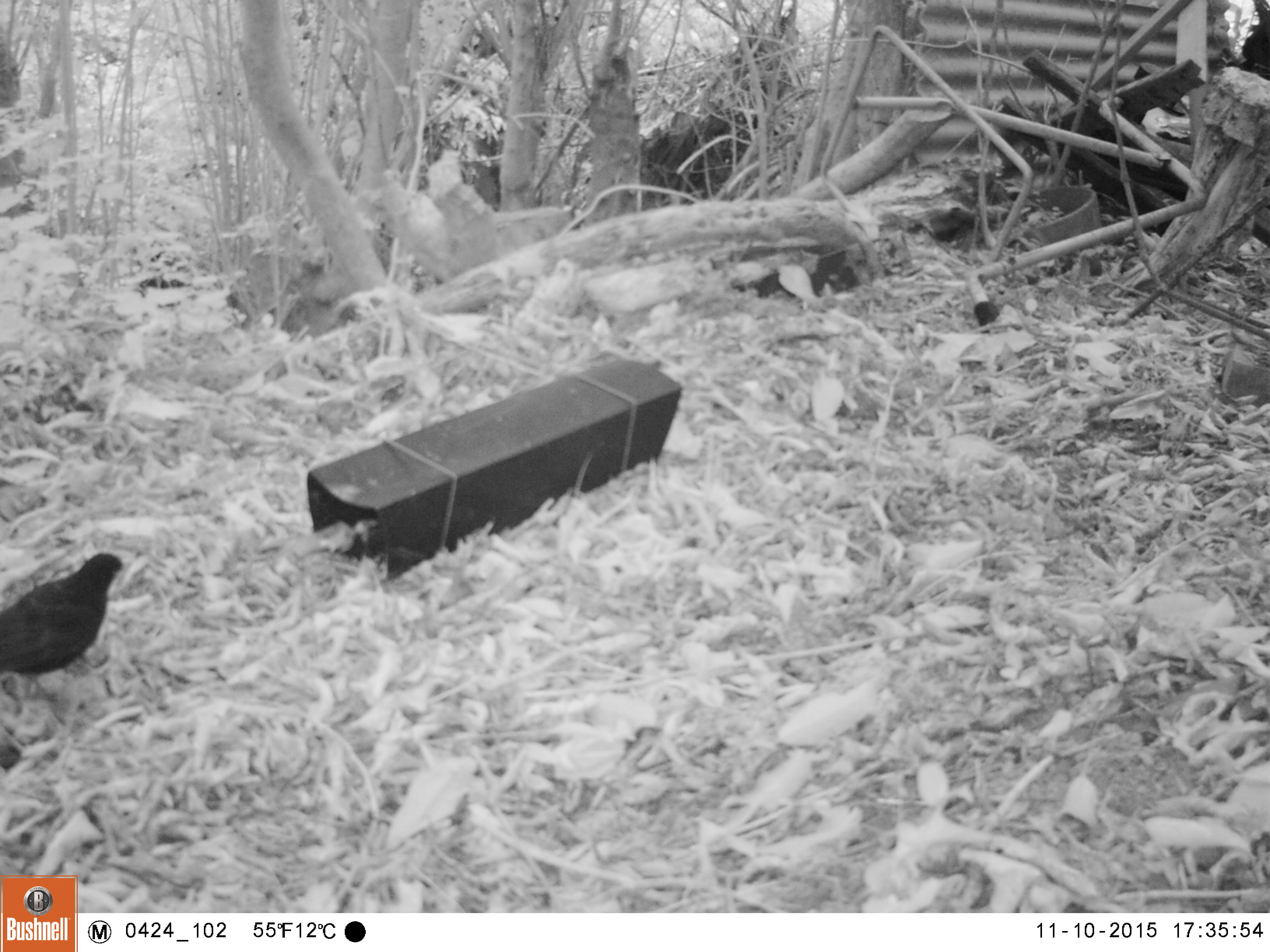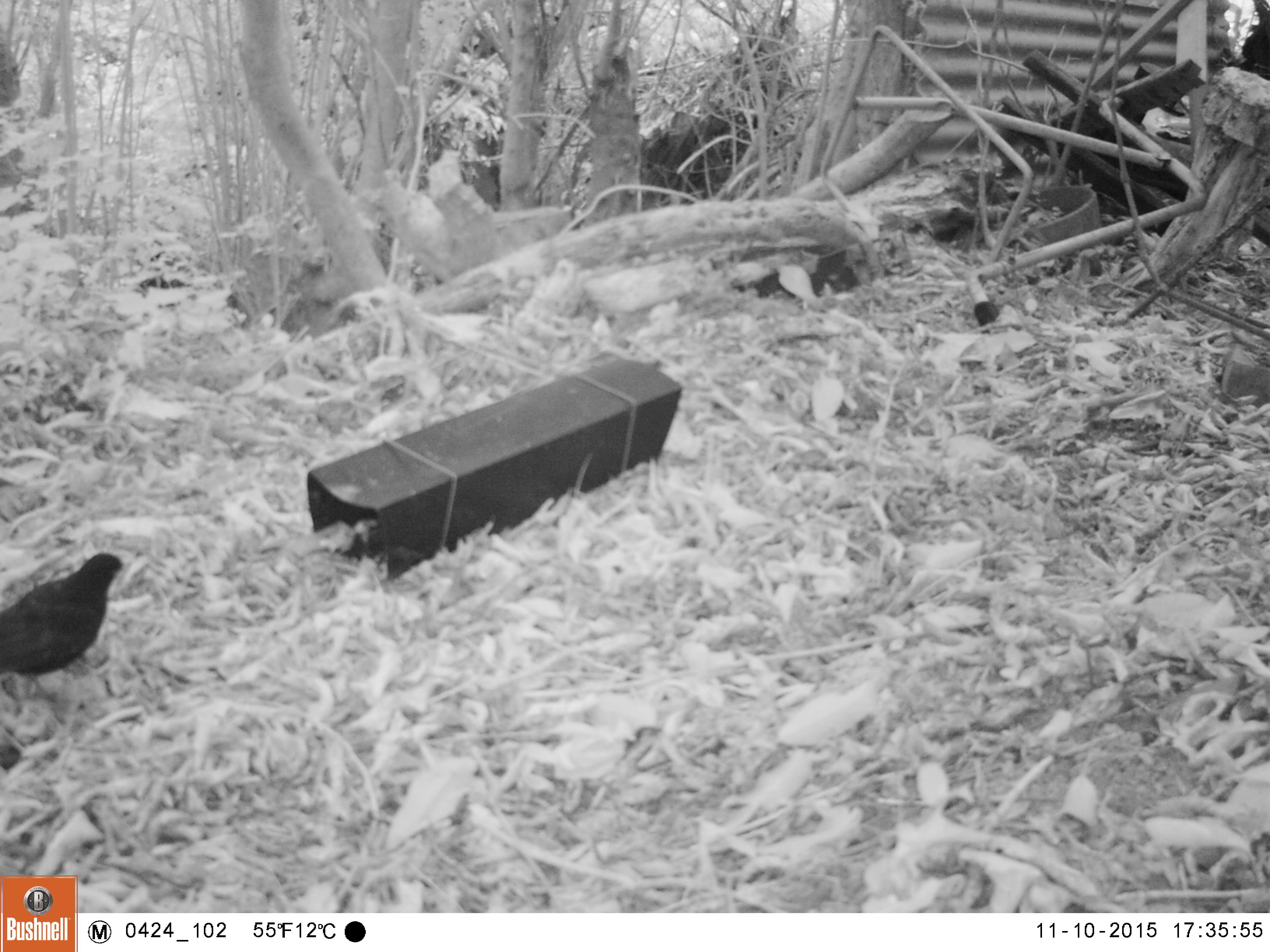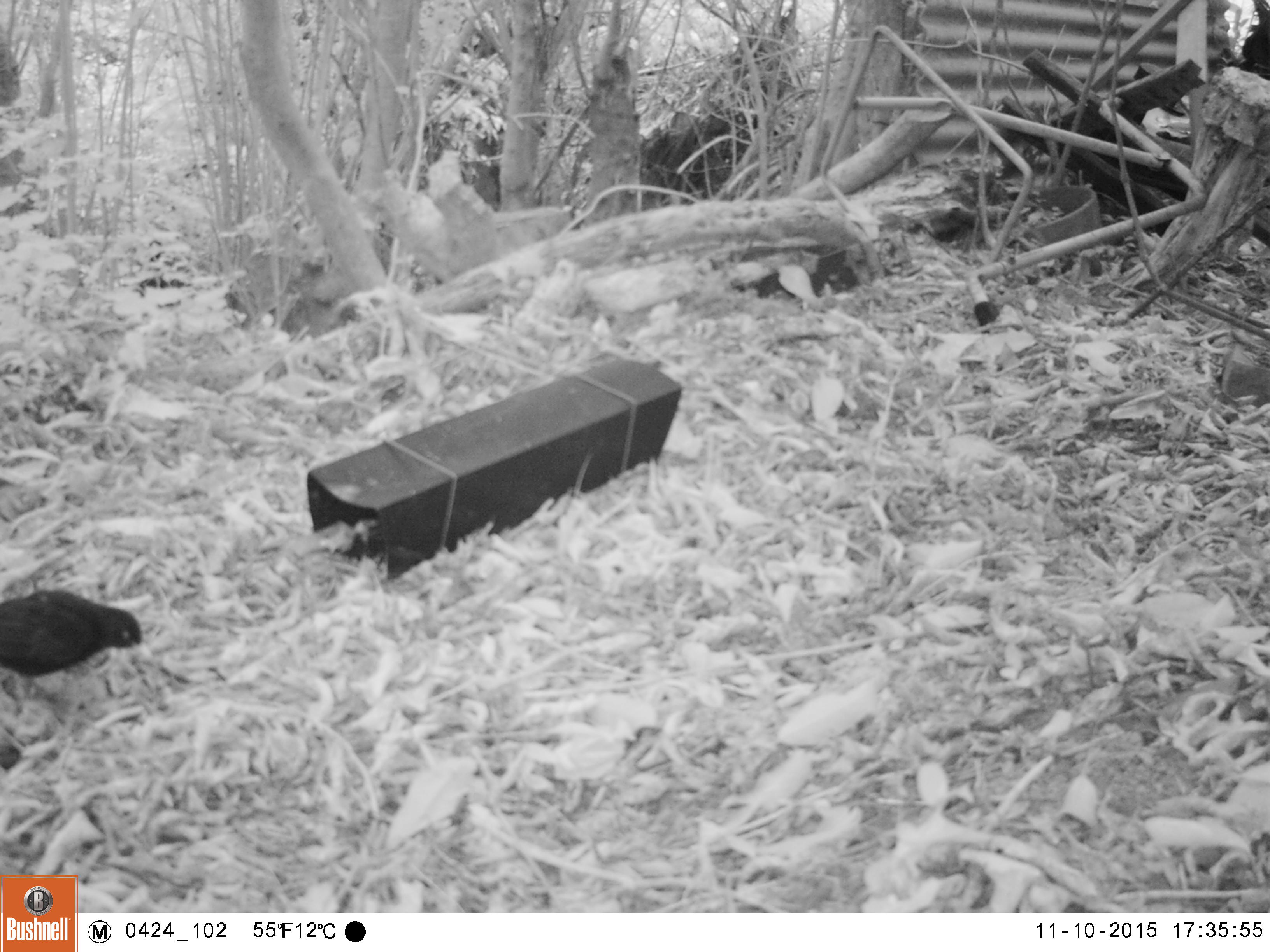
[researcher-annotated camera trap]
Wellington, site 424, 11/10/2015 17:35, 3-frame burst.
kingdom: Animalia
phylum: Chordata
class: Aves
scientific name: Aves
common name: bird